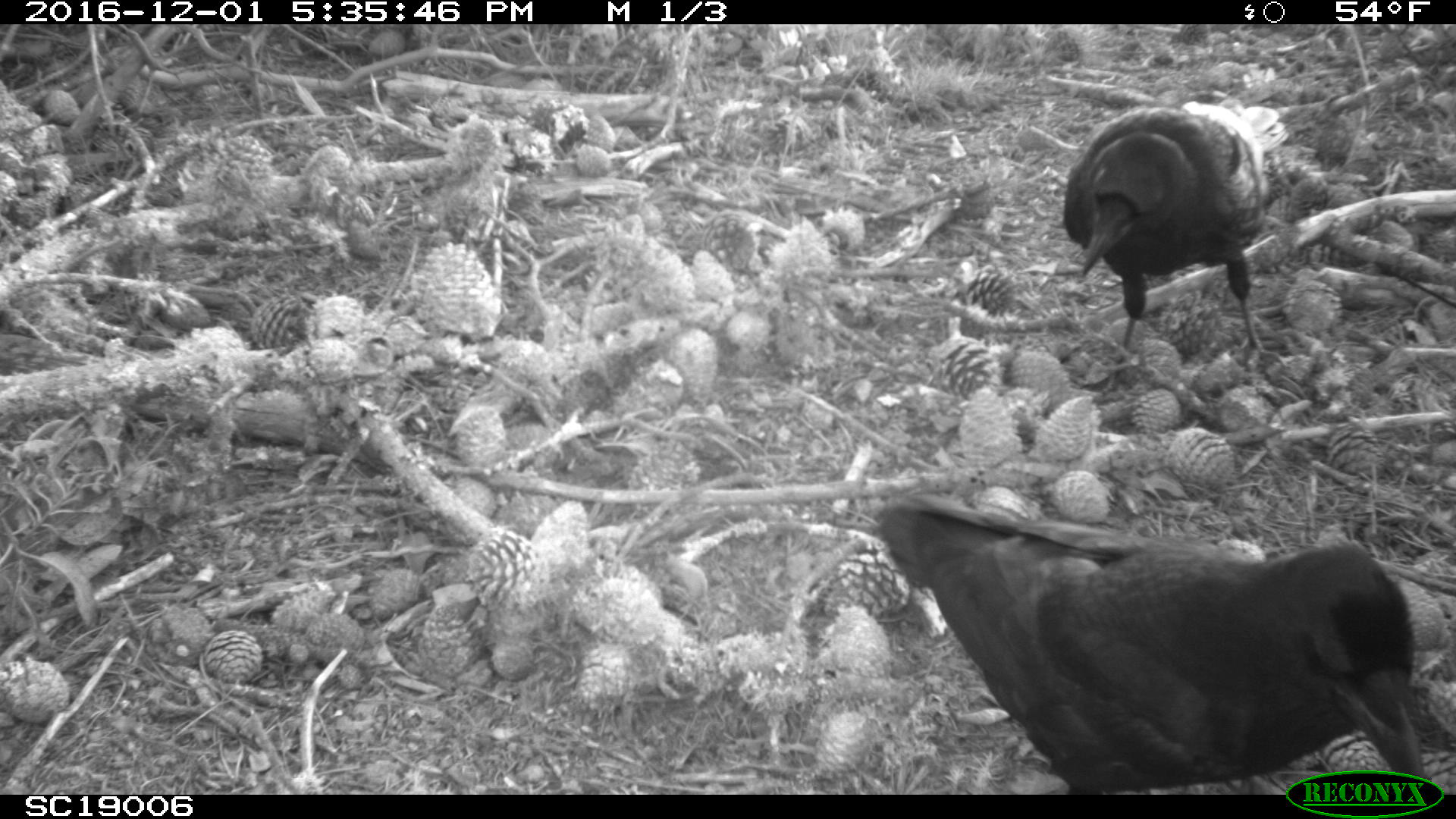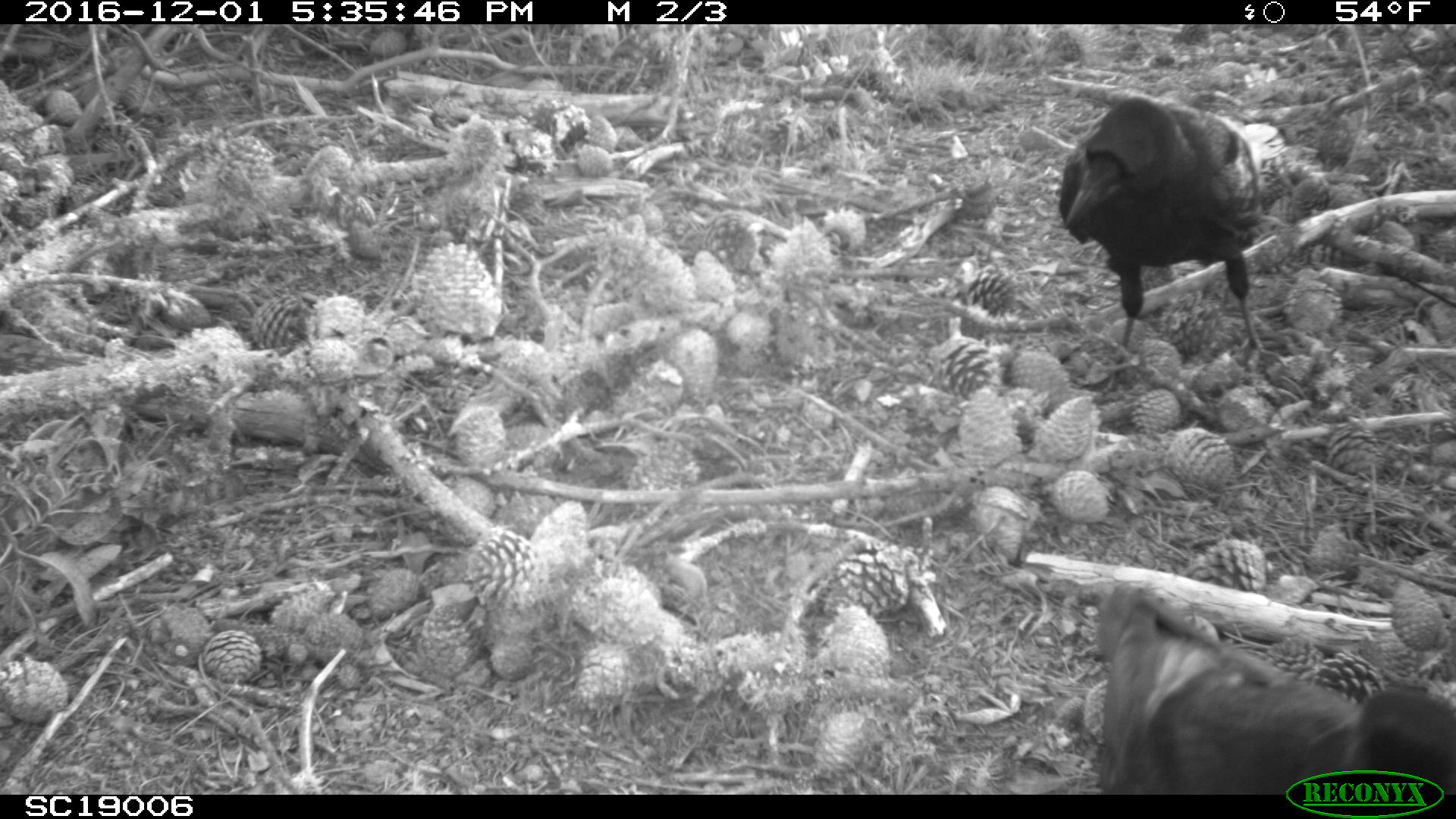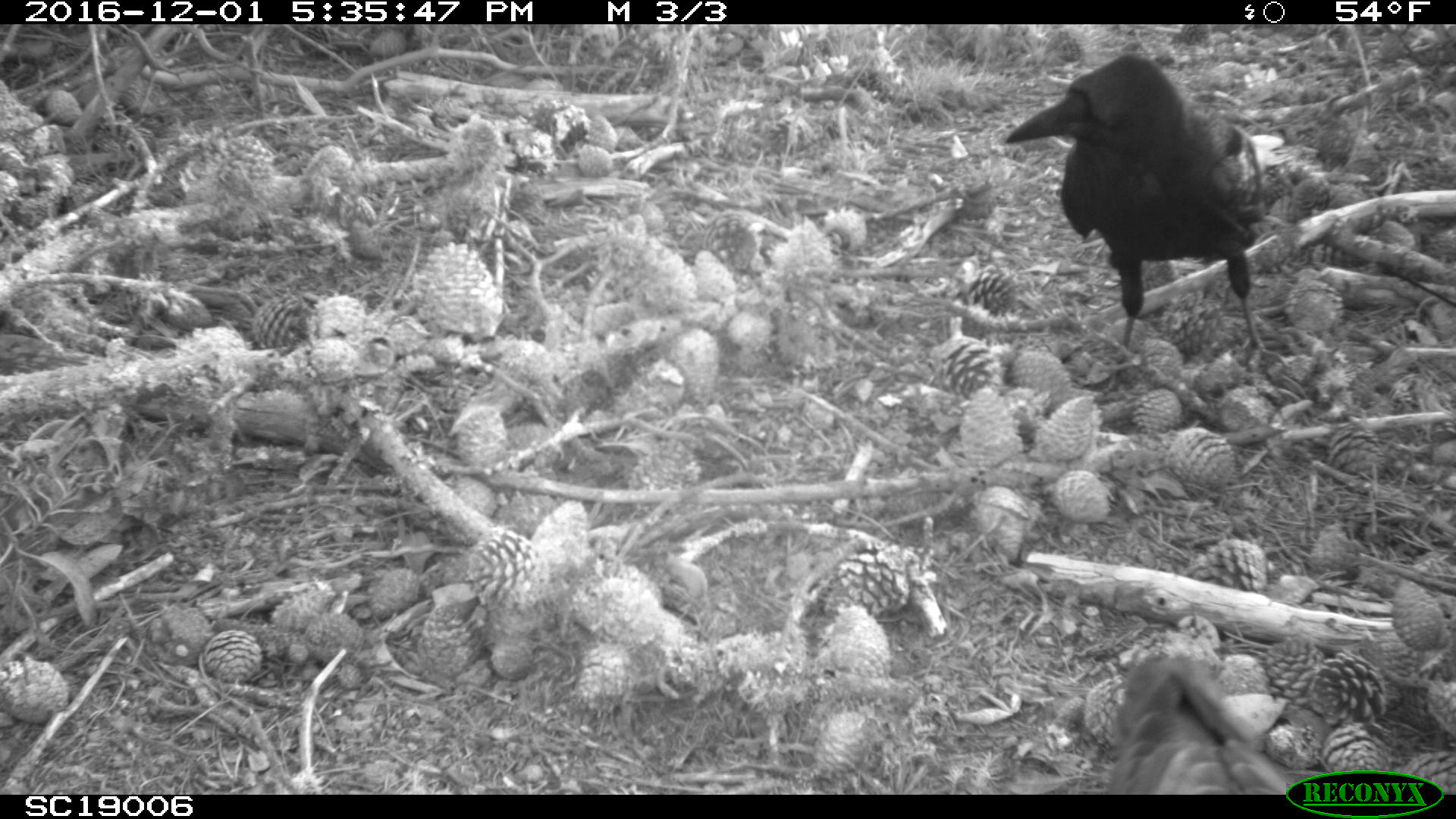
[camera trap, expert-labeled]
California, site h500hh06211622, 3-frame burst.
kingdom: Animalia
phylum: Chordata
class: Aves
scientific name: Aves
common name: bird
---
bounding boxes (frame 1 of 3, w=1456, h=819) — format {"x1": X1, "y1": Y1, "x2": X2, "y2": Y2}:
bird: {"x1": 879, "y1": 490, "x2": 1426, "y2": 799}; {"x1": 1061, "y1": 99, "x2": 1290, "y2": 391}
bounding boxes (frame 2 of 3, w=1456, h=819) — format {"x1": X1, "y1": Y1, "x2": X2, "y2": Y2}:
bird: {"x1": 1097, "y1": 586, "x2": 1455, "y2": 795}; {"x1": 1058, "y1": 96, "x2": 1287, "y2": 406}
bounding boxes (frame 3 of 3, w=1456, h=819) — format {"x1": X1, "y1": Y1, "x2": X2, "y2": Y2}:
bird: {"x1": 999, "y1": 52, "x2": 1294, "y2": 391}; {"x1": 1098, "y1": 653, "x2": 1293, "y2": 794}